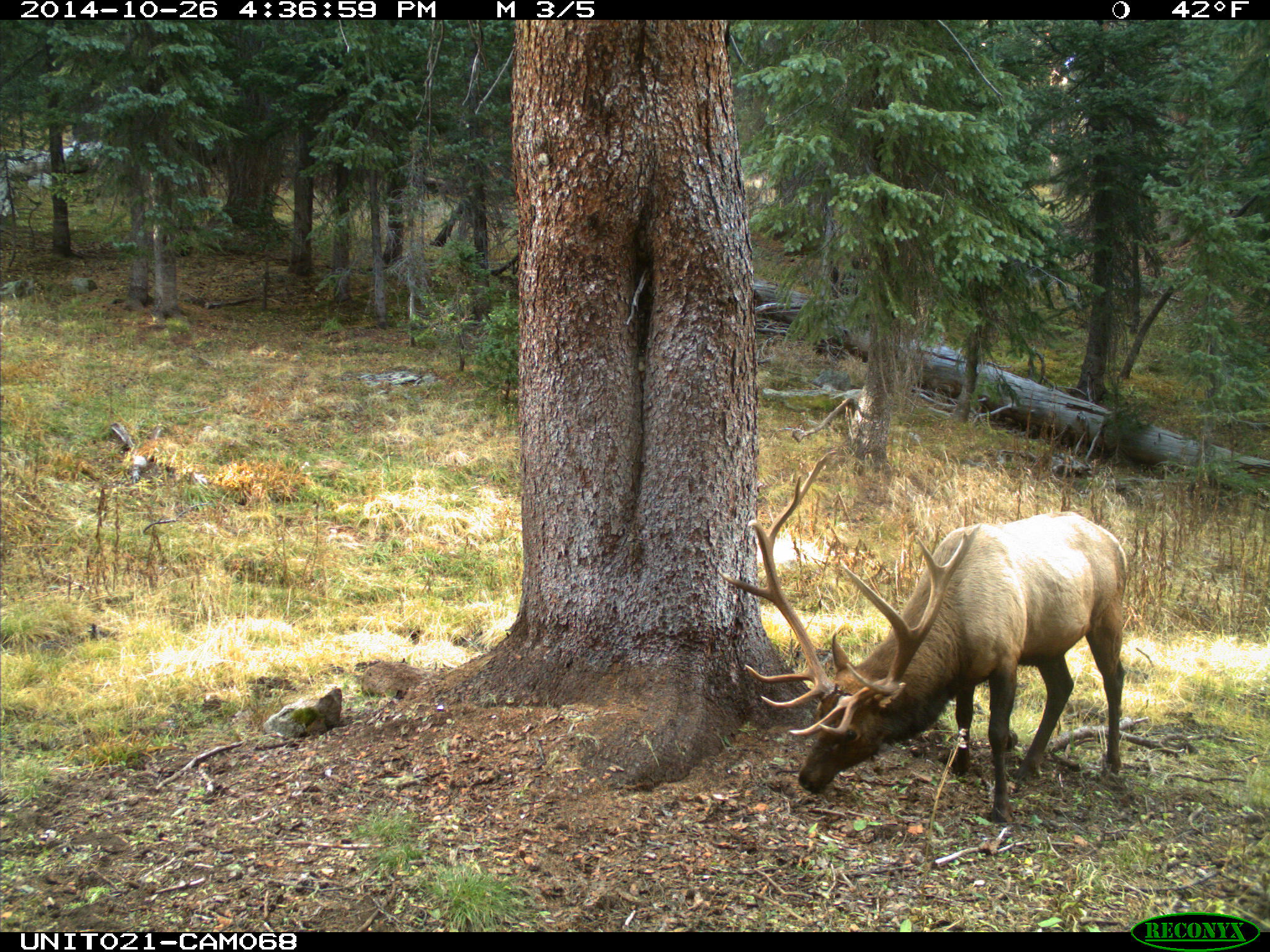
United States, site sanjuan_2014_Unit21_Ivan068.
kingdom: Animalia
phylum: Chordata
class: Mammalia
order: Artiodactyla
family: Cervidae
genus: Cervus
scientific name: Cervus elaphus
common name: red deer